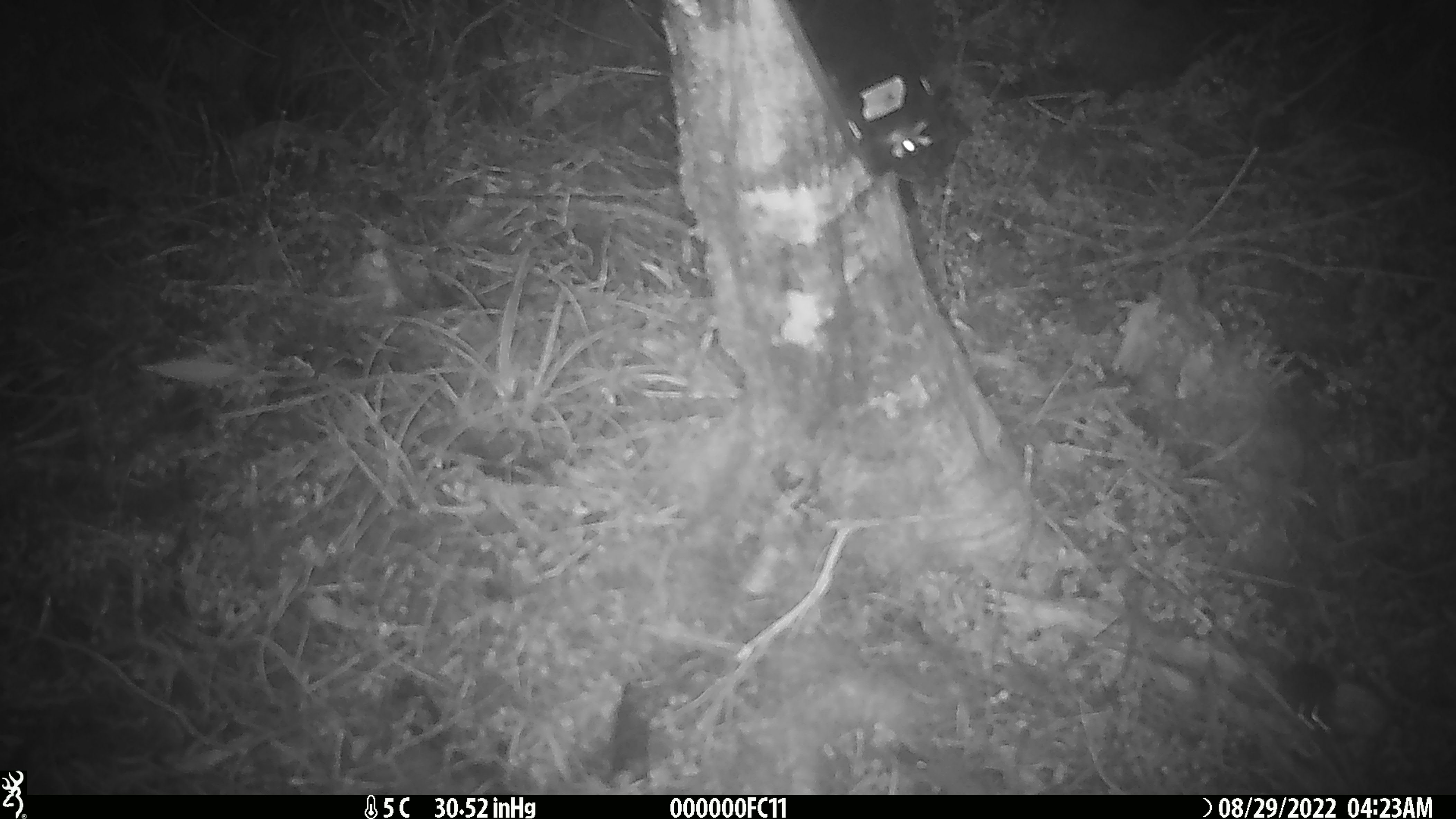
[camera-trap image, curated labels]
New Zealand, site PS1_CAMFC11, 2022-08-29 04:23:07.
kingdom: Animalia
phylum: Chordata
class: Mammalia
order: Rodentia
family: Muridae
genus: Mus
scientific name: Mus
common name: mouse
Mouse (Mus).